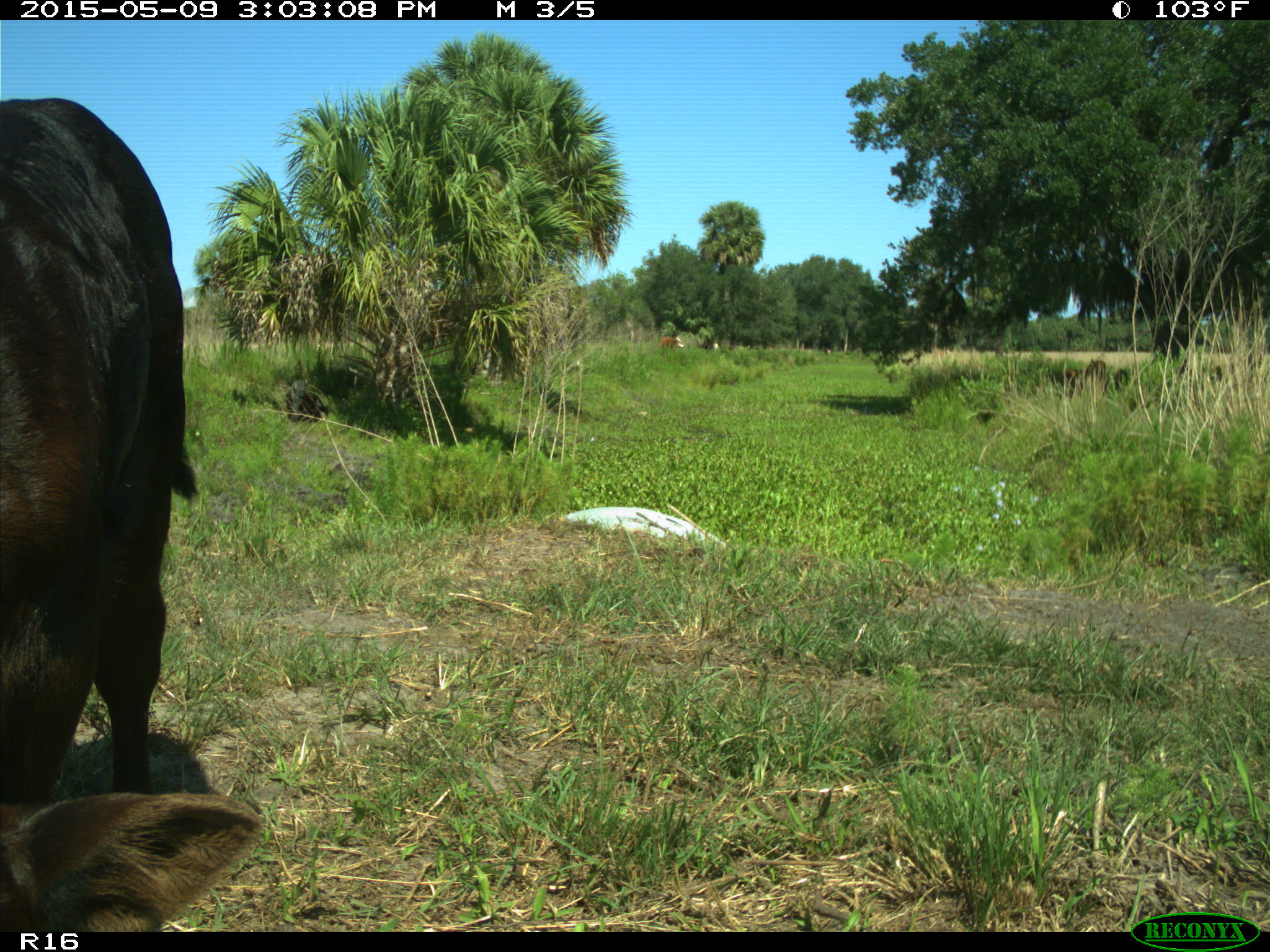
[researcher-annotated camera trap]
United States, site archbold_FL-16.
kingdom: Animalia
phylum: Chordata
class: Mammalia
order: Artiodactyla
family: Bovidae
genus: Bos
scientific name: Bos taurus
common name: domestic cow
Bos taurus (domestic cow).